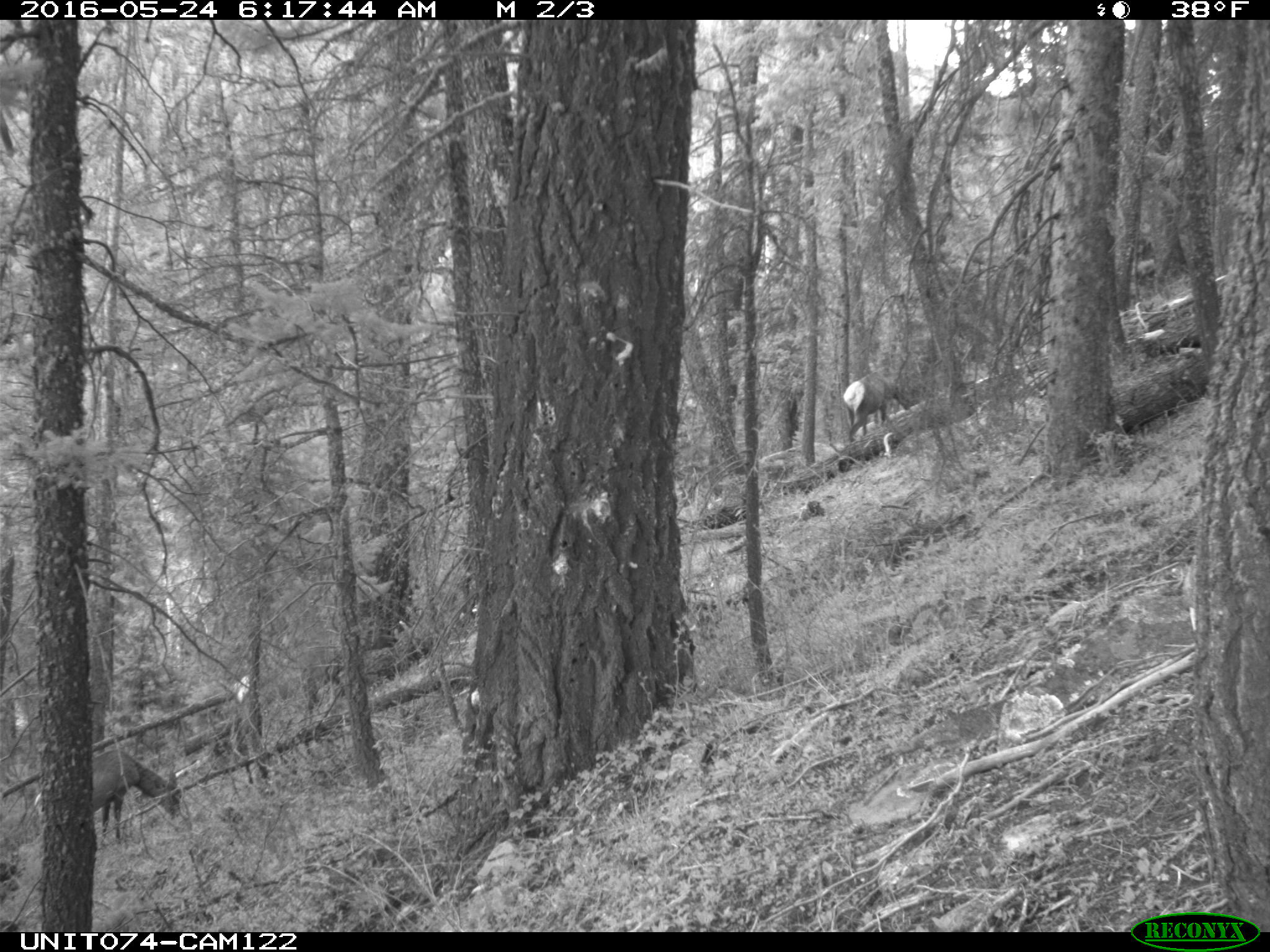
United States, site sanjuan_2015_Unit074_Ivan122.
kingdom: Animalia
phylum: Chordata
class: Mammalia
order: Artiodactyla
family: Cervidae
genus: Cervus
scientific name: Cervus elaphus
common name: red deer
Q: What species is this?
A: Cervus elaphus (red deer).